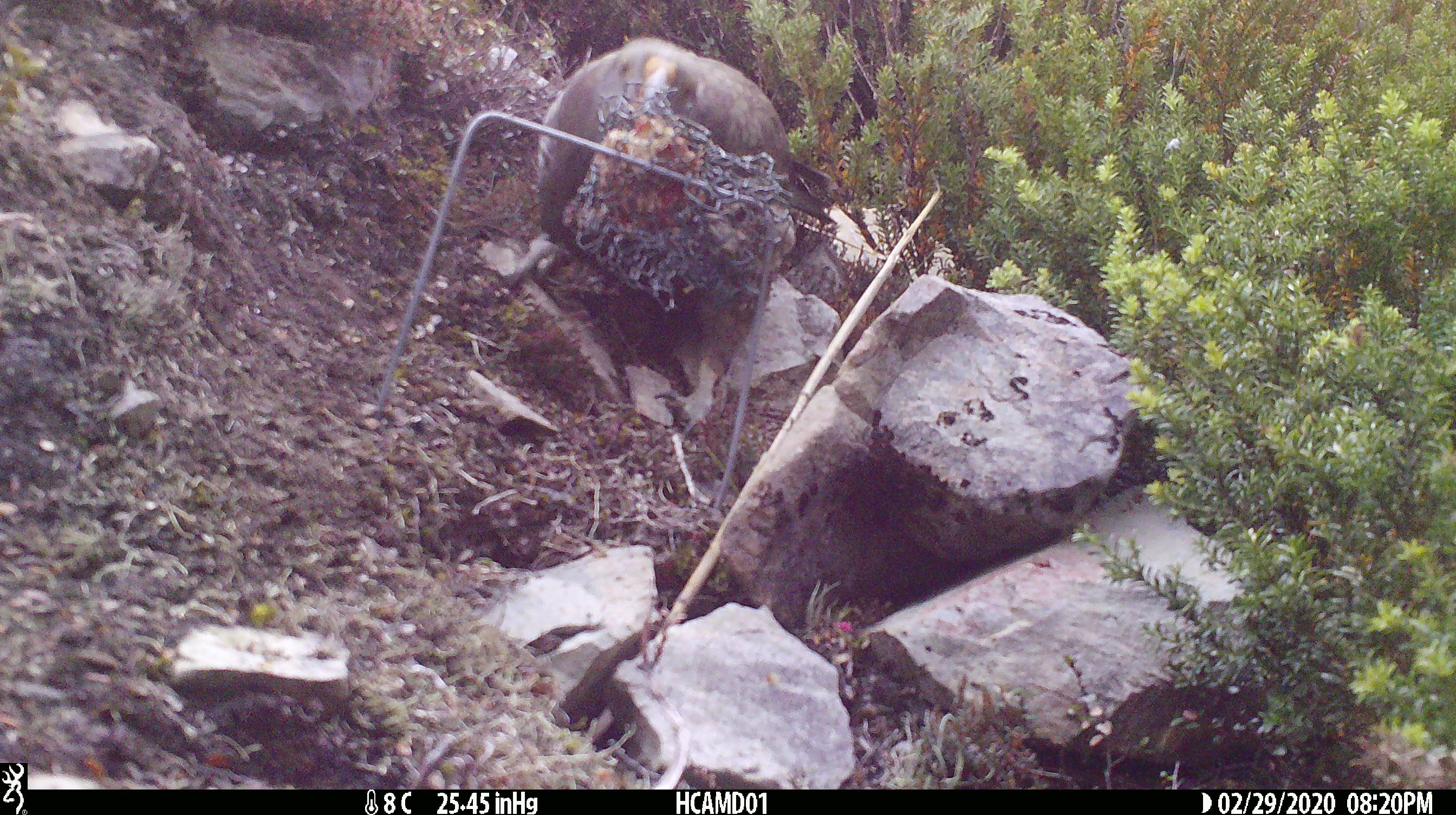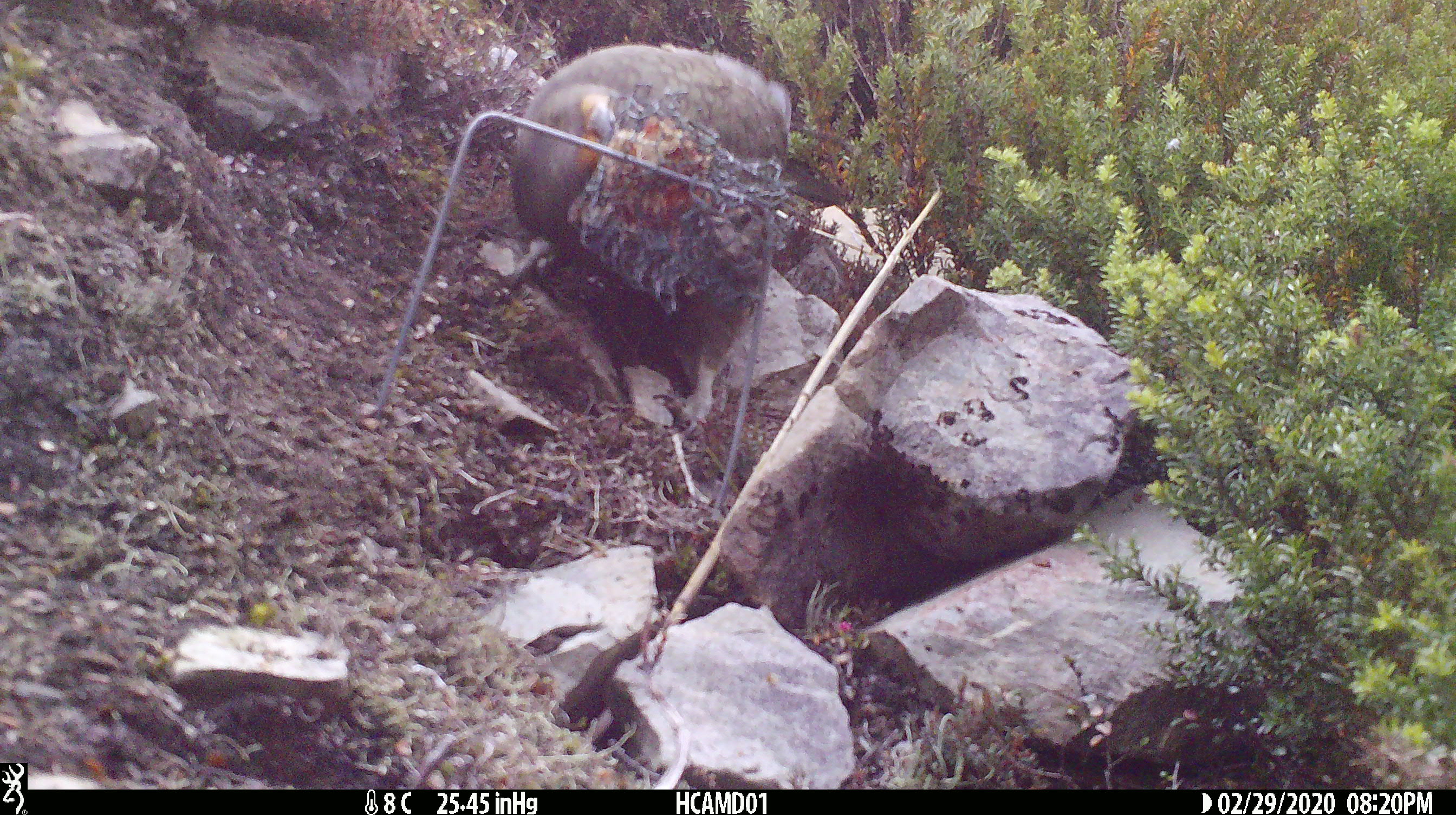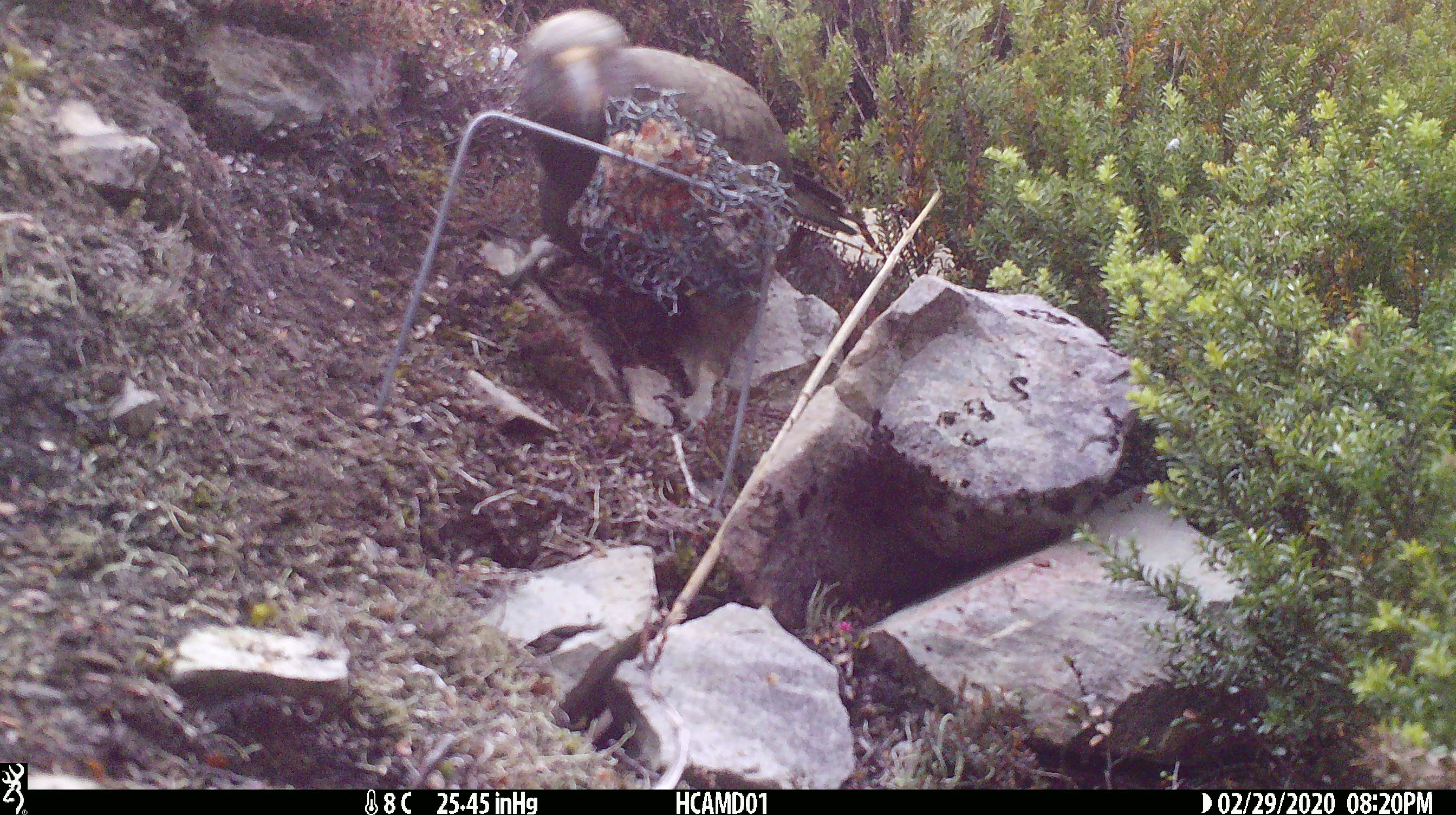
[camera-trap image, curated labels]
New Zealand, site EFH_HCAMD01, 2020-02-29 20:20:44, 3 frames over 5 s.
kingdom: Animalia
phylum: Chordata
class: Aves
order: Psittaciformes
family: Strigopidae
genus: Nestor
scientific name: Nestor notabilis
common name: kea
Kea (Nestor notabilis).